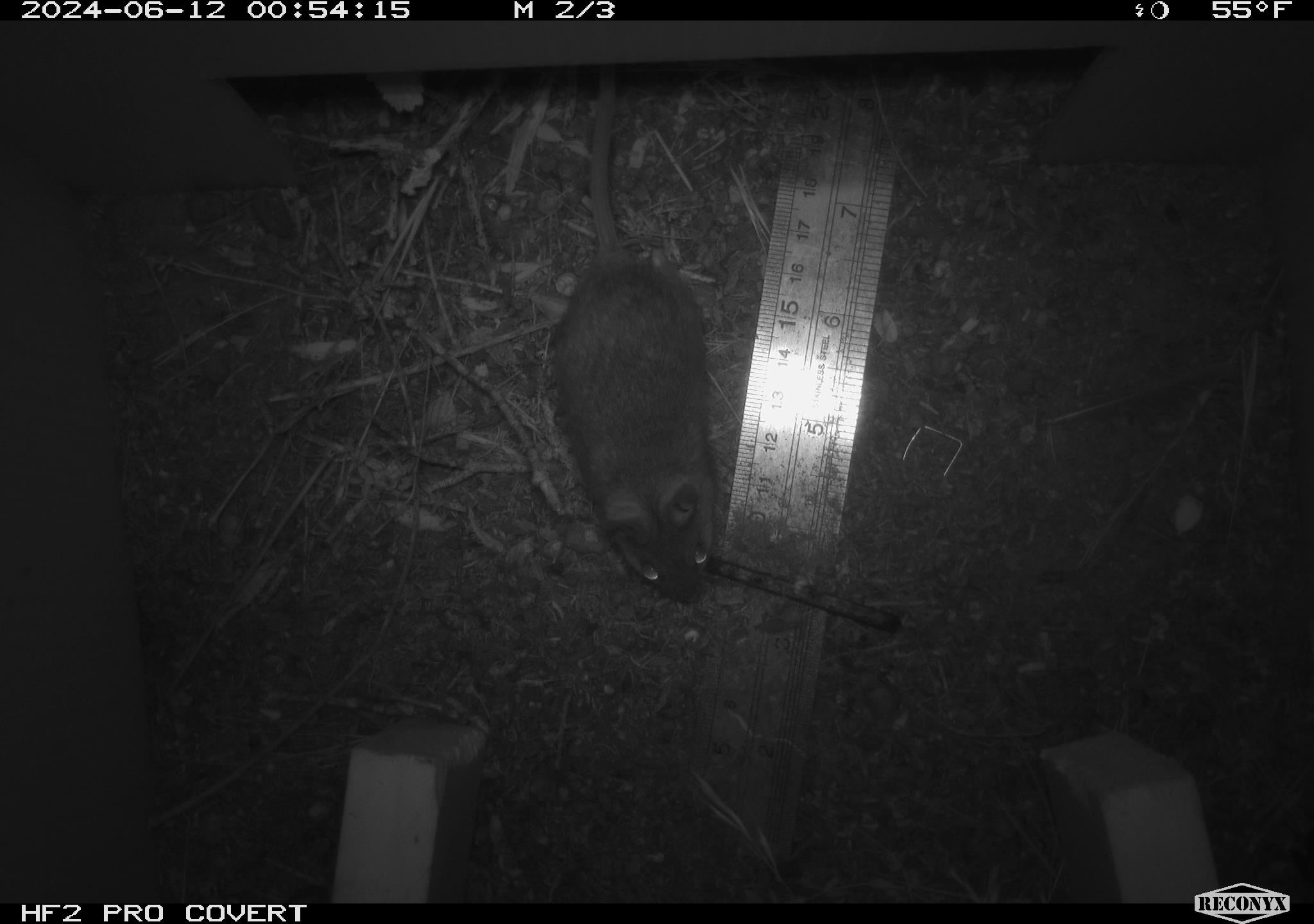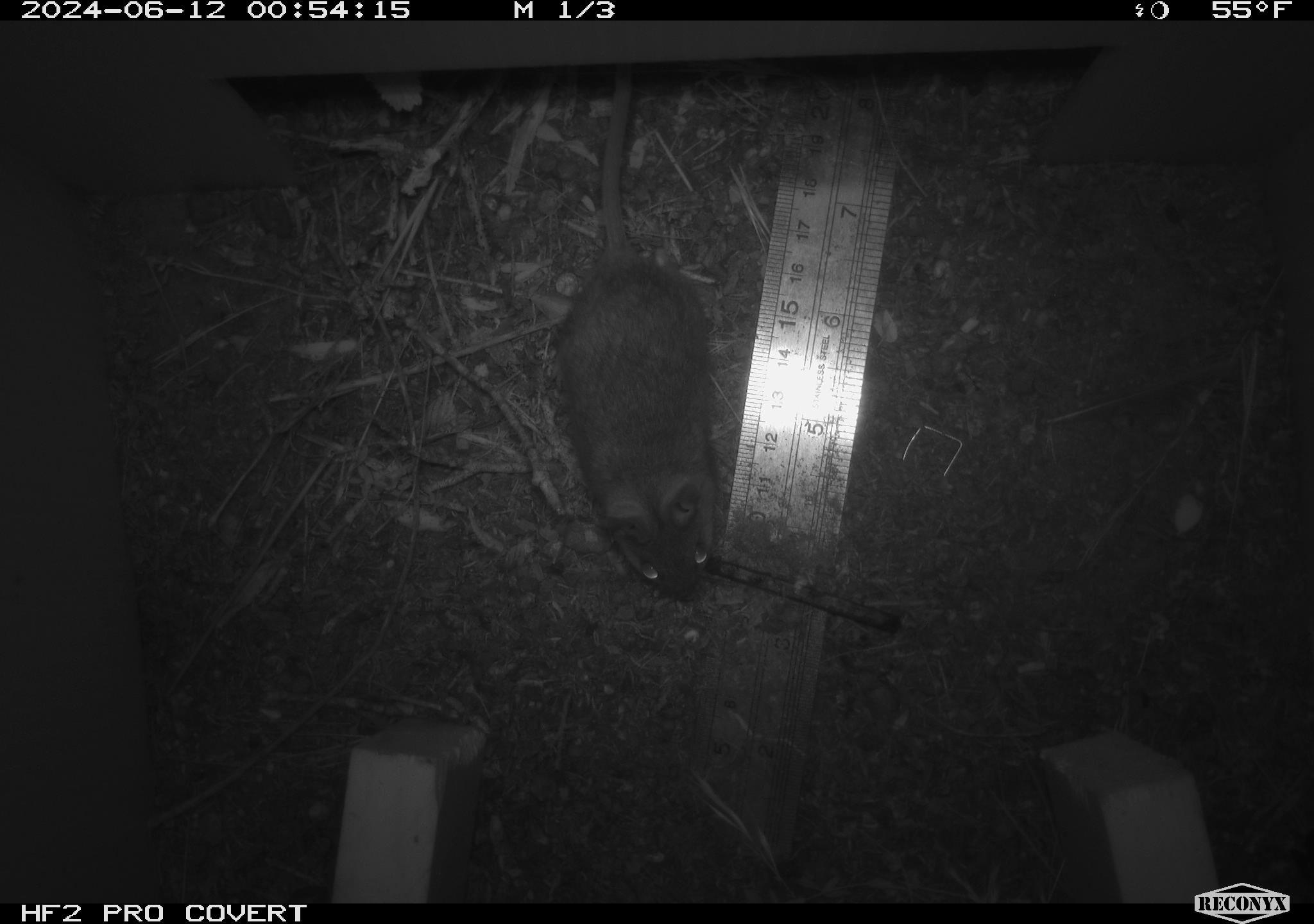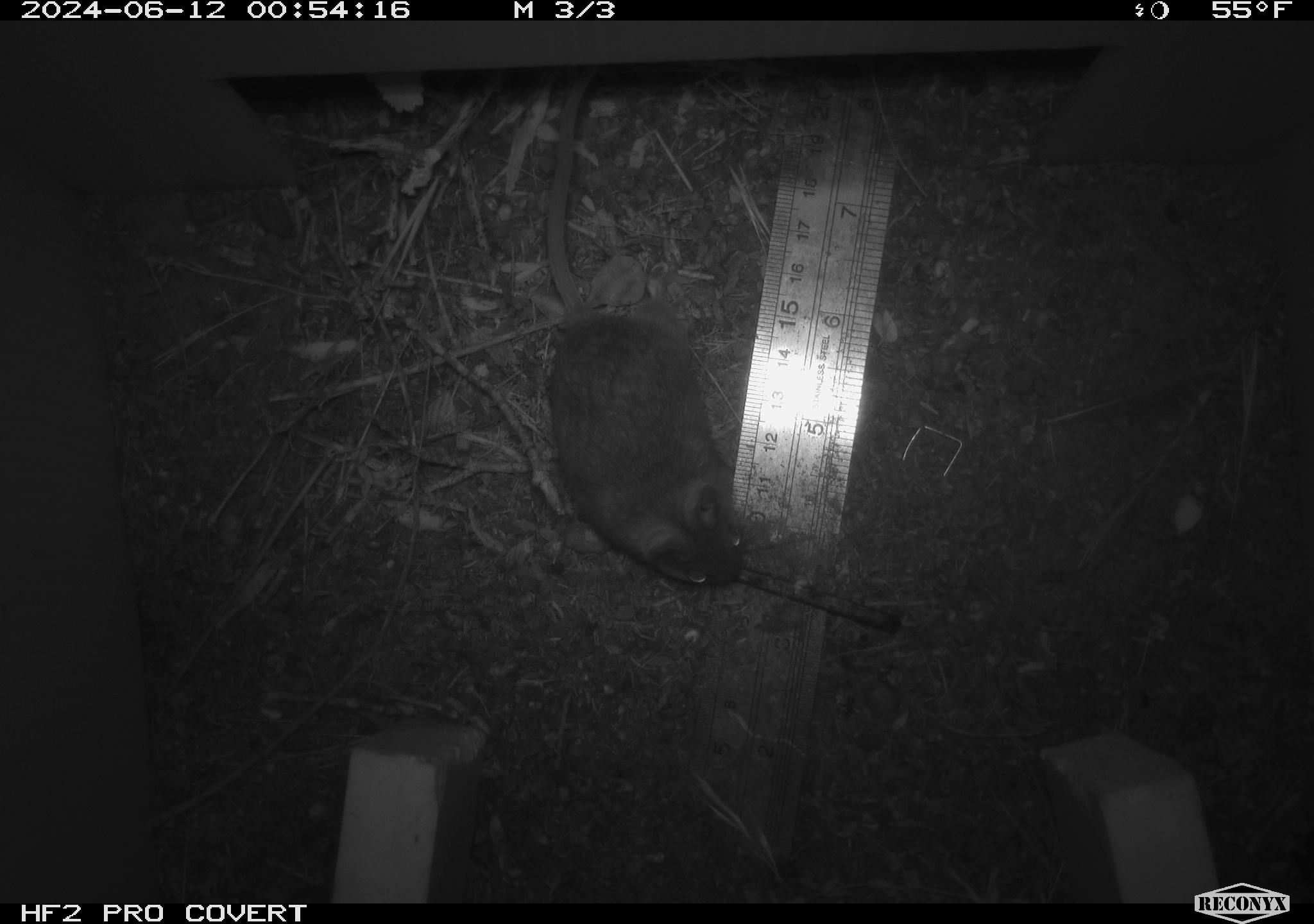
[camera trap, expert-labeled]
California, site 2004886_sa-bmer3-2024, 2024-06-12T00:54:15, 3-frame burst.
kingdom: Animalia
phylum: Chordata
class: Mammalia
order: Rodentia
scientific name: Rodentia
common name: mouse species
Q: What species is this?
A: Mouse species (Rodentia).